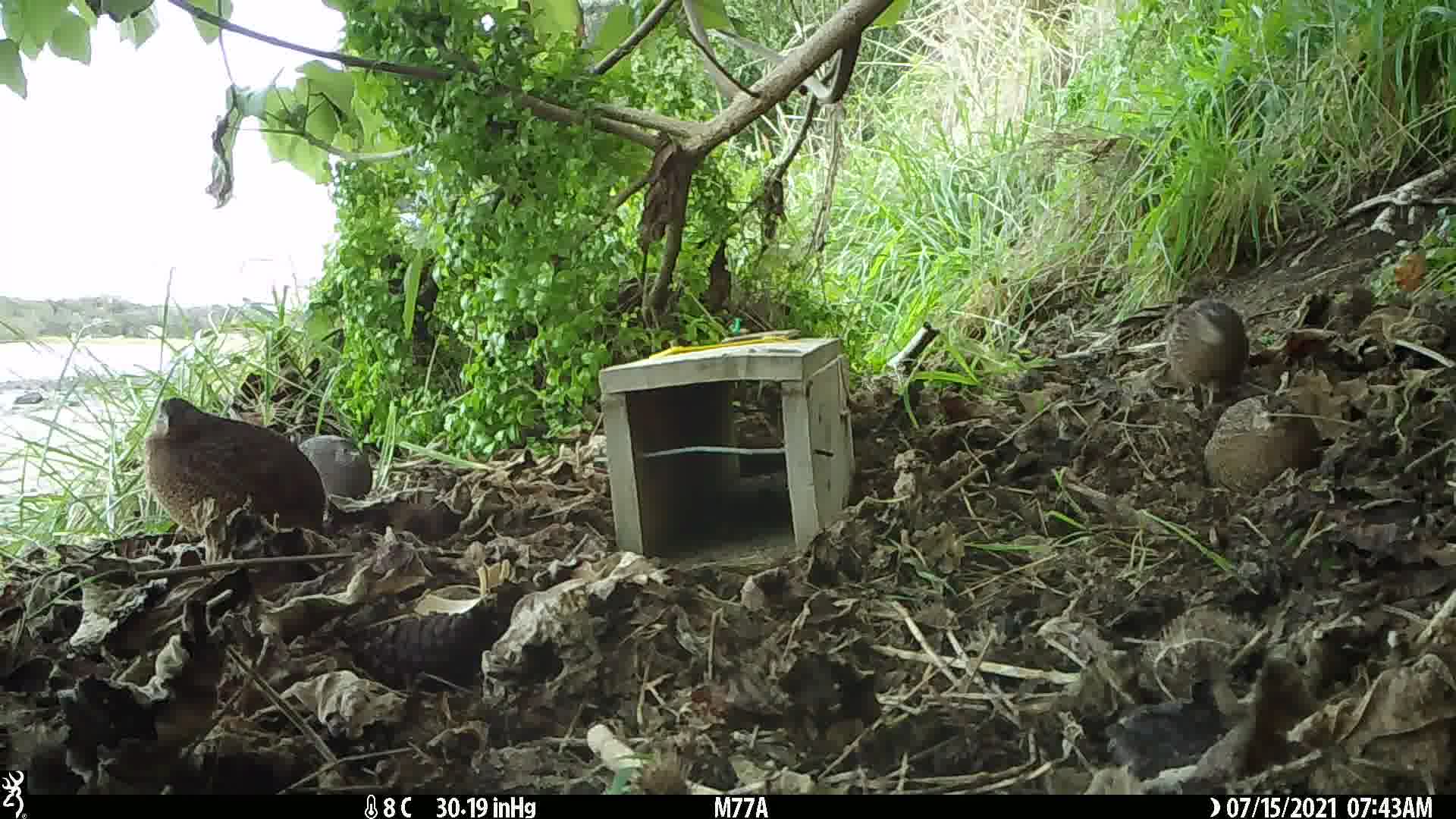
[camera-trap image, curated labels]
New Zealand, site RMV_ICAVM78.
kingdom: Animalia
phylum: Chordata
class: Aves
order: Galliformes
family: Phasianidae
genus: Synoicus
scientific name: Synoicus ypsilophorus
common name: brown quail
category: quail brown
Quail brown (brown quail) (Synoicus ypsilophorus).